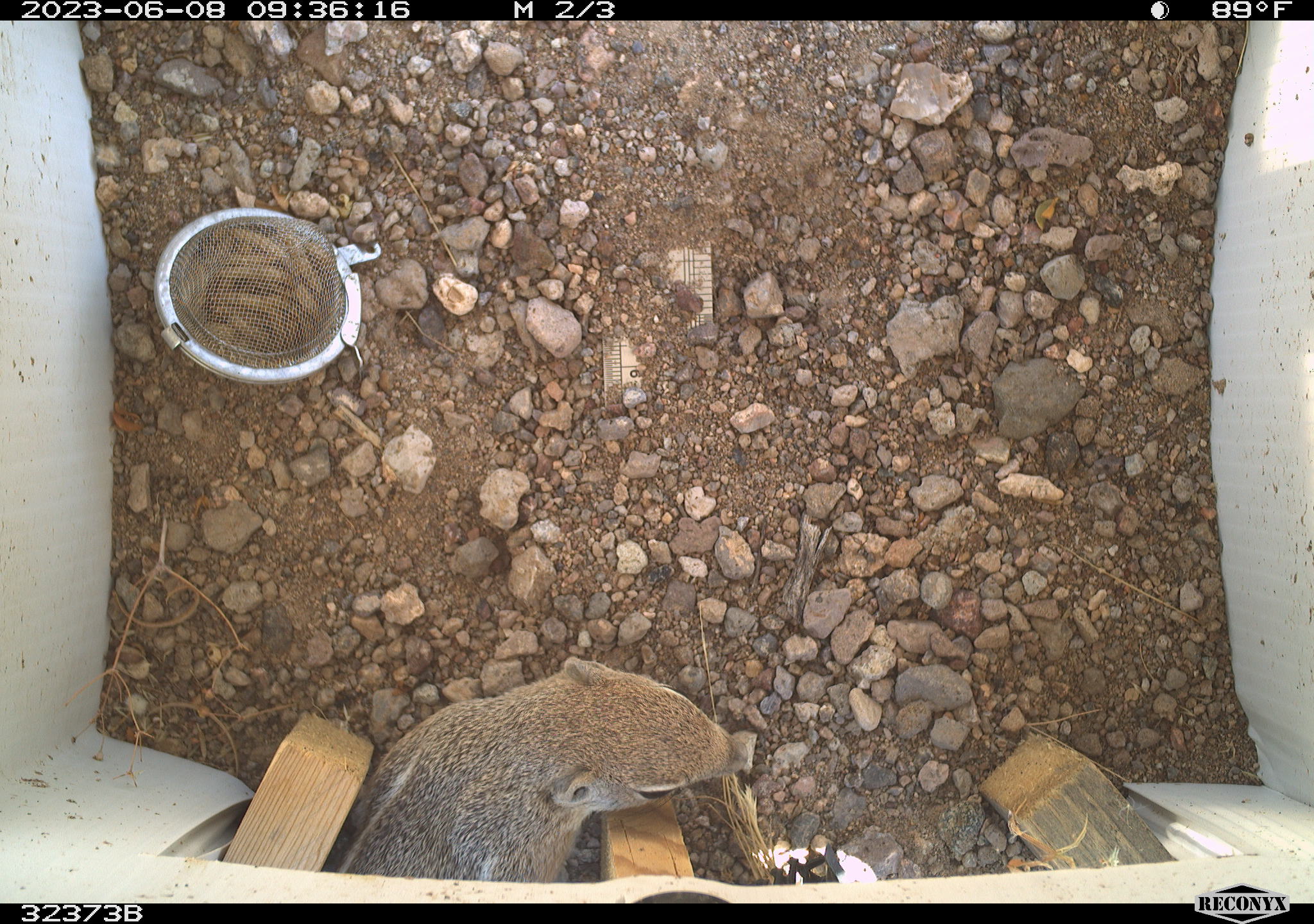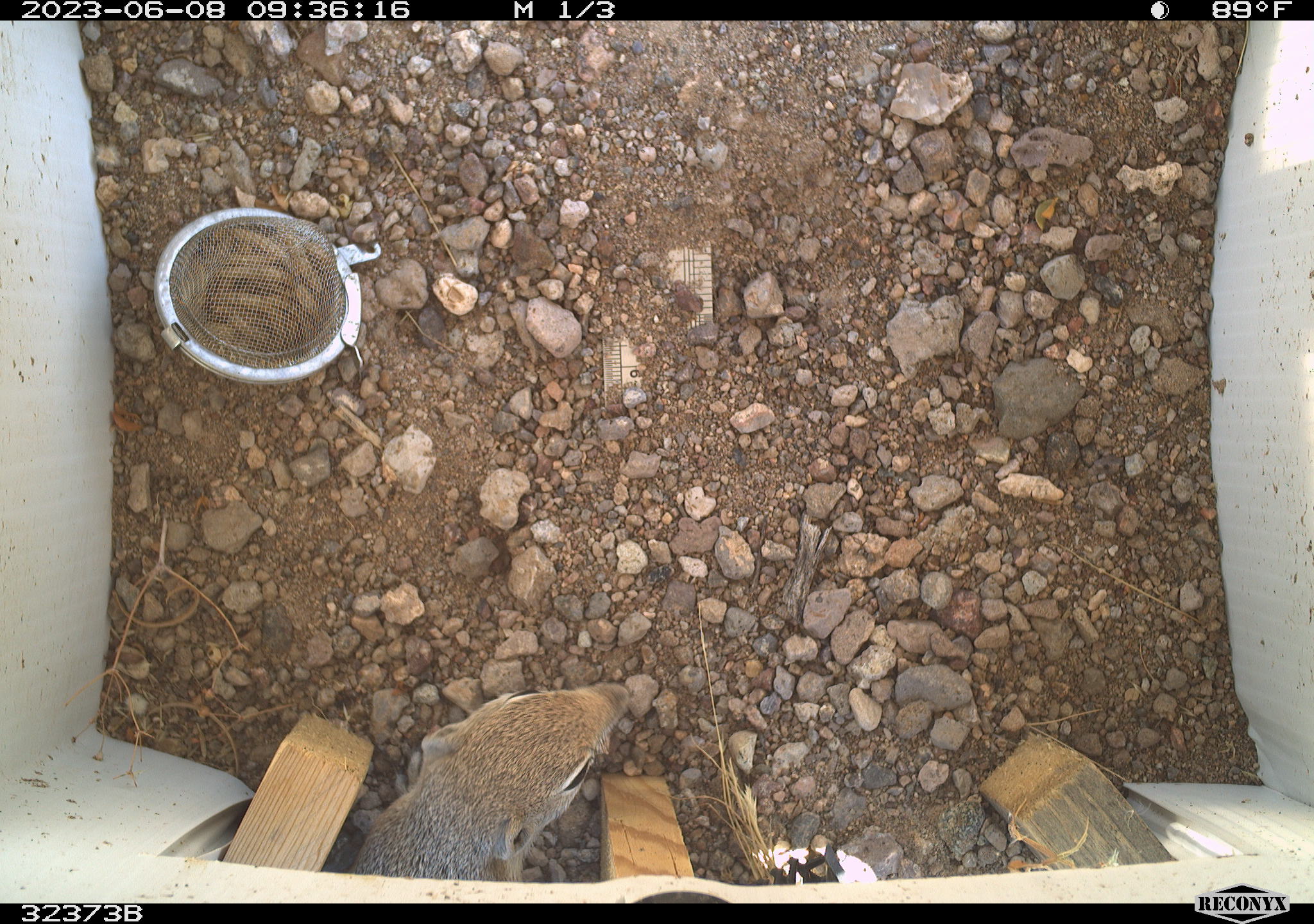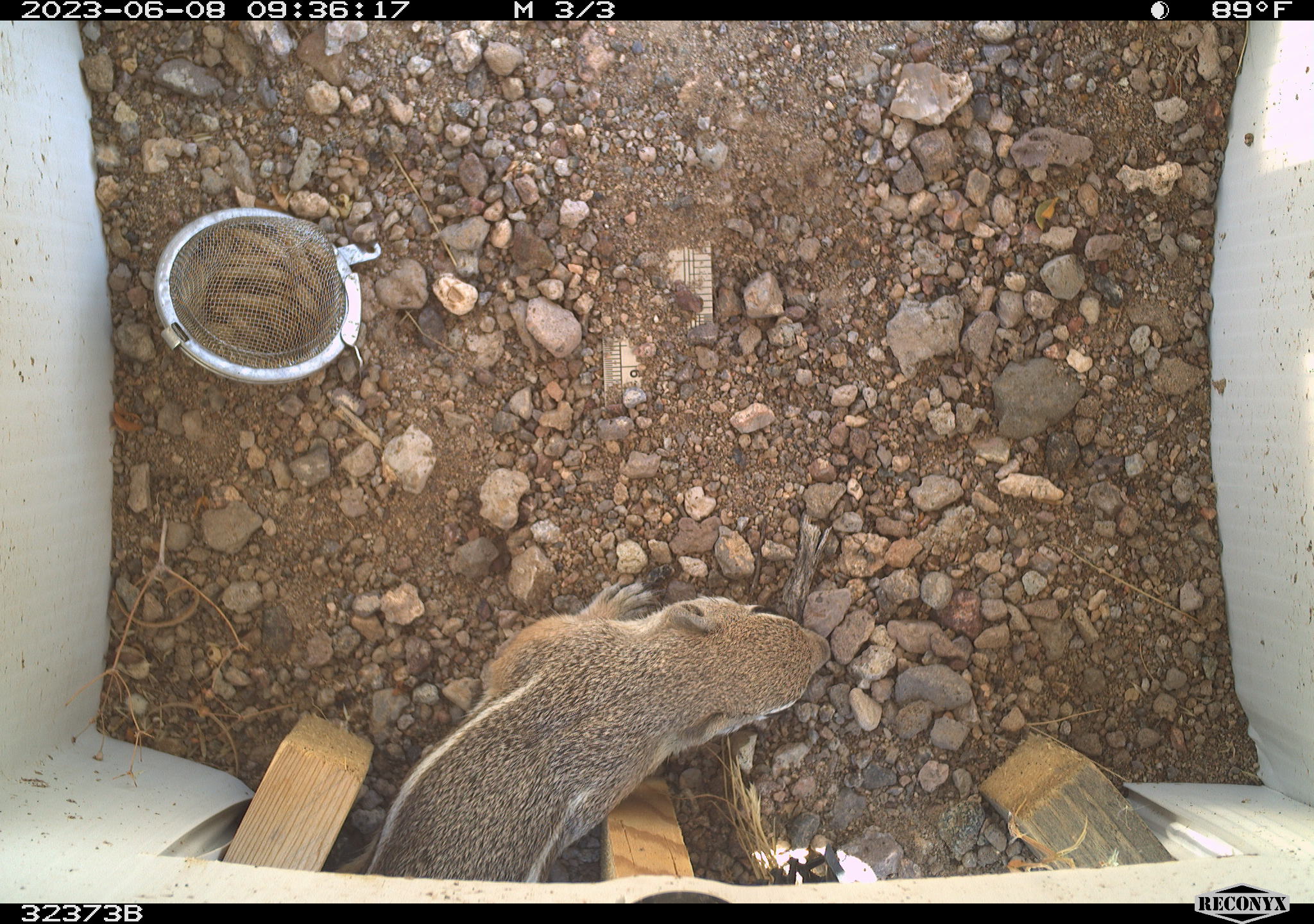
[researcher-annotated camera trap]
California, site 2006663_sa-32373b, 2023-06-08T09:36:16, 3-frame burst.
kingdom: Animalia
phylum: Chordata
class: Mammalia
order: Rodentia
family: Sciuridae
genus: Ammospermophilus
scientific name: Ammospermophilus leucurus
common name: white-tailed antelope squirrel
White-tailed antelope squirrel (Ammospermophilus leucurus).